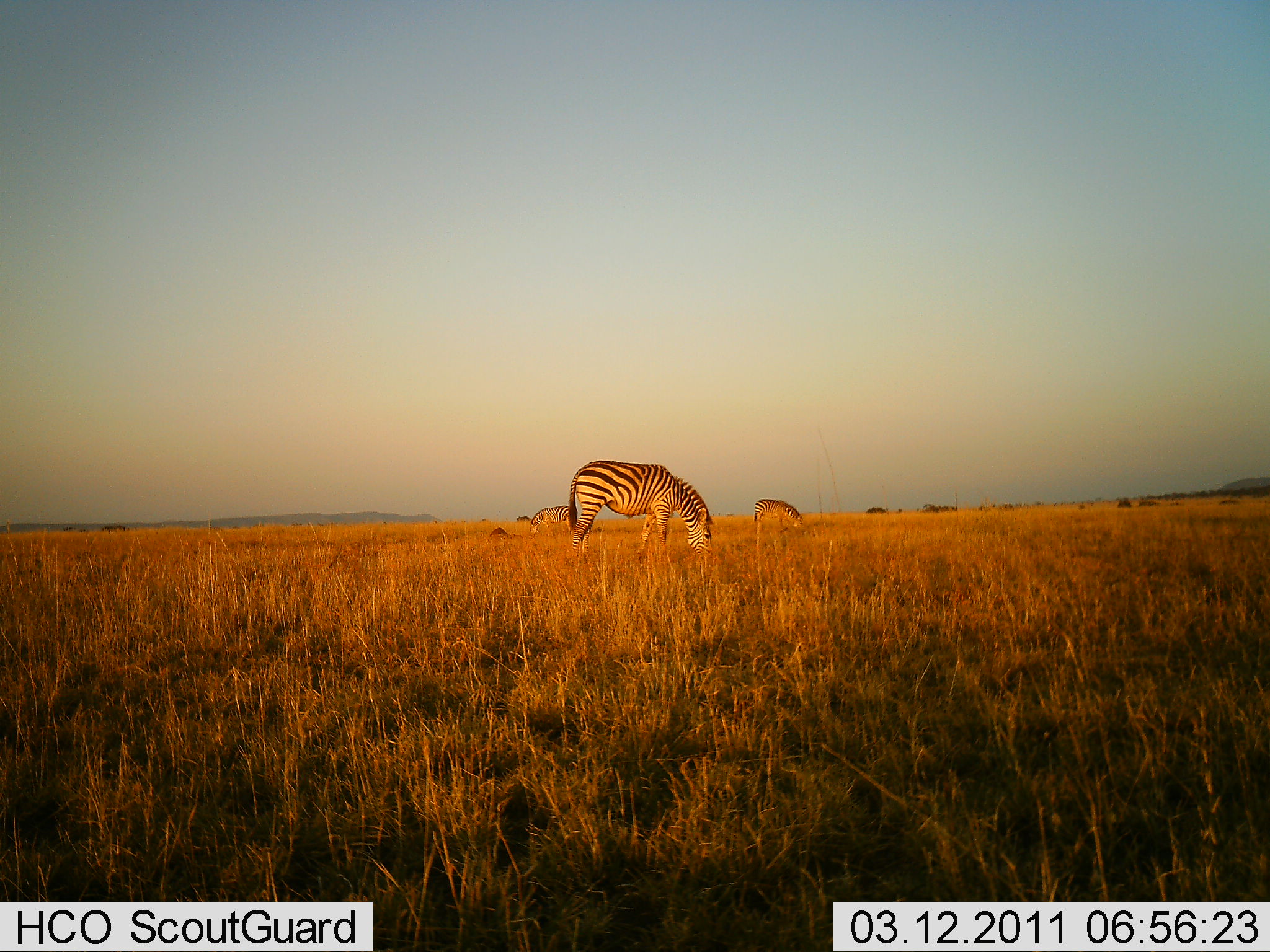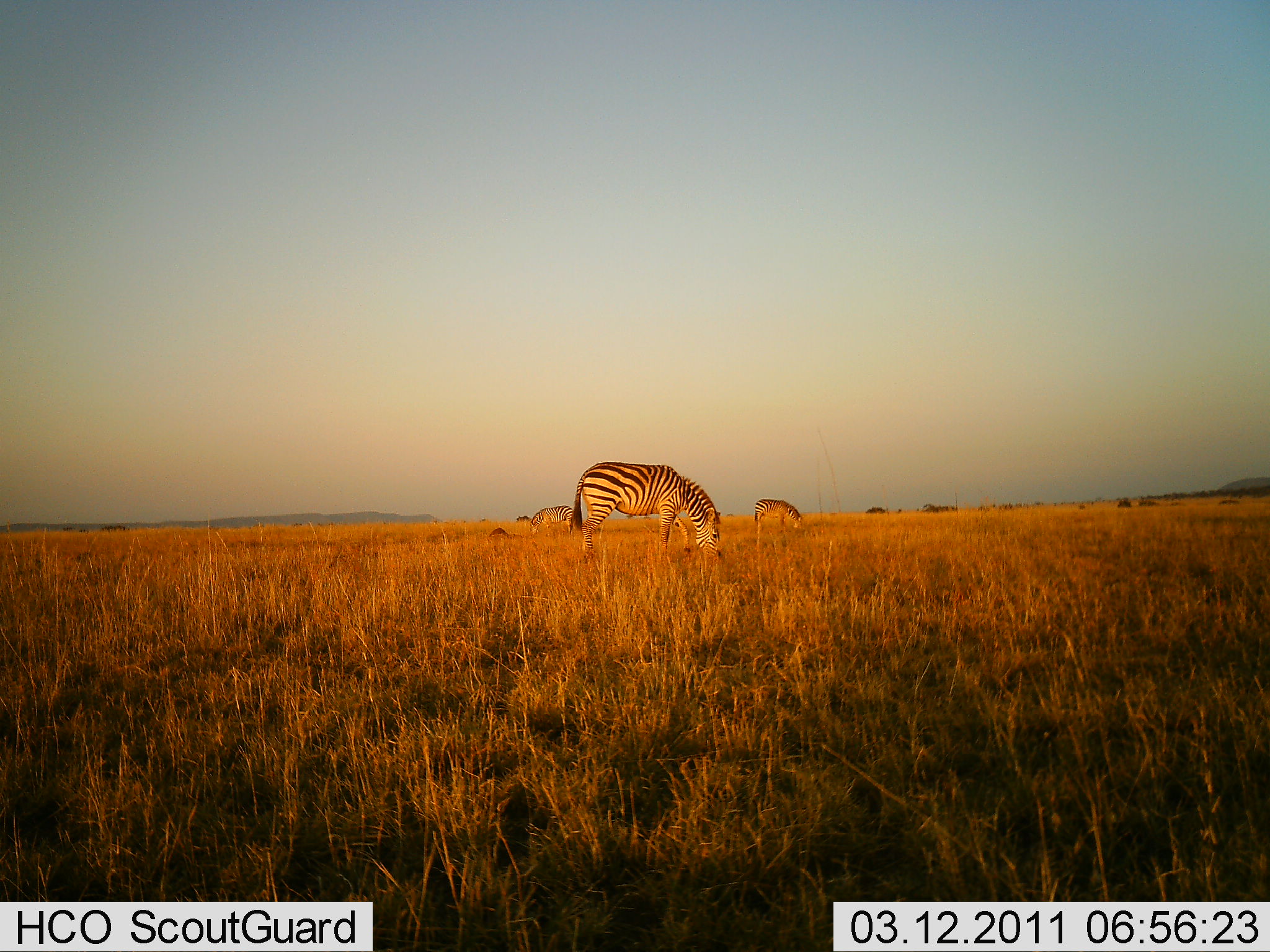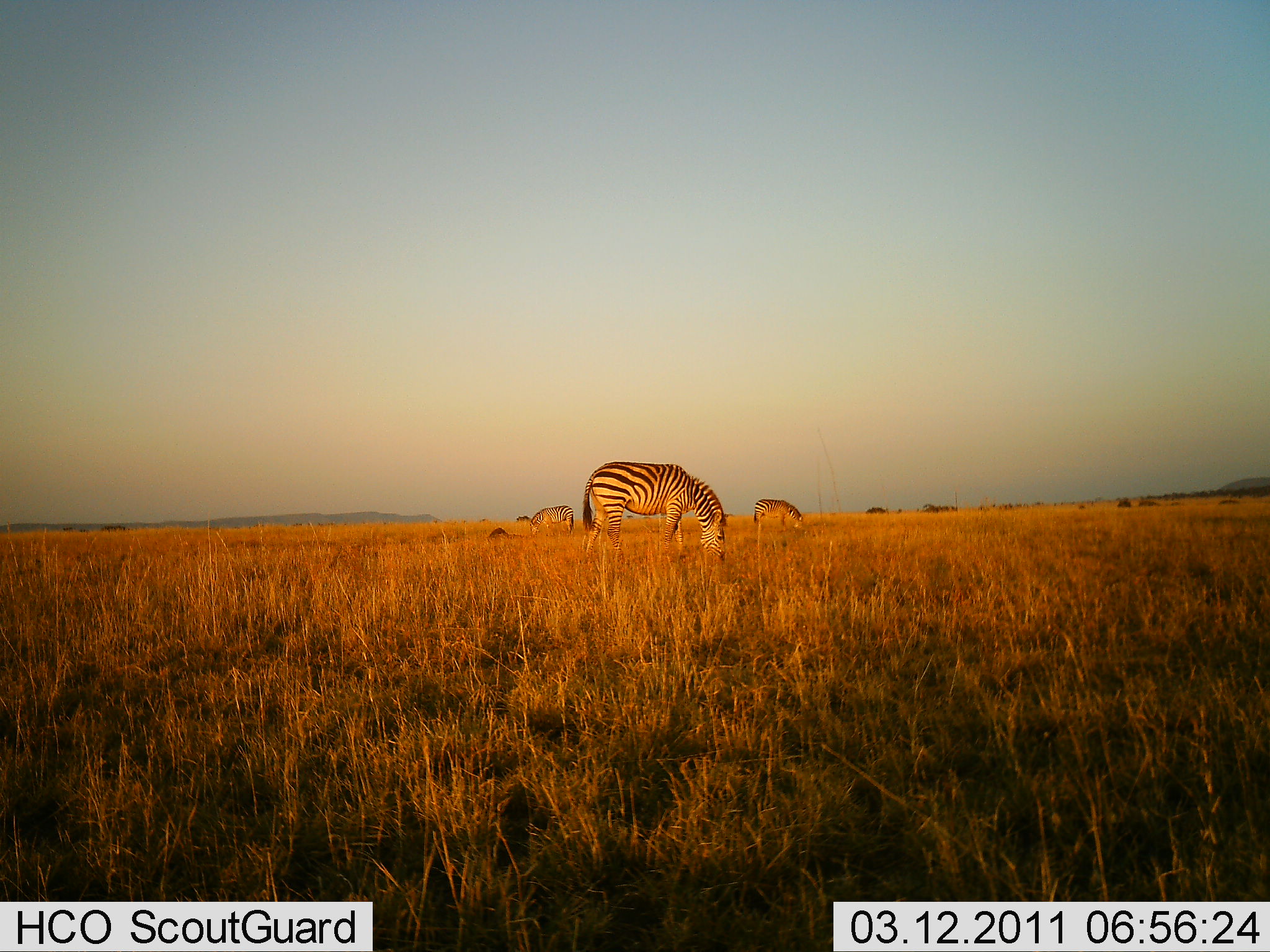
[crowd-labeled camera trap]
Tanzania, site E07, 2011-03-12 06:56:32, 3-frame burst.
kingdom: Animalia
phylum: Chordata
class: Mammalia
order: Perissodactyla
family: Equidae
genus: Equus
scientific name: Equus quagga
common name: plains zebra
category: zebra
Zebra (plains zebra) (Equus quagga), count 3. Behavior (volunteer vote fractions): standing 0%, resting 0%, moving 0%, interacting 0%. Young present (vote fraction): 0%. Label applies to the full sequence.